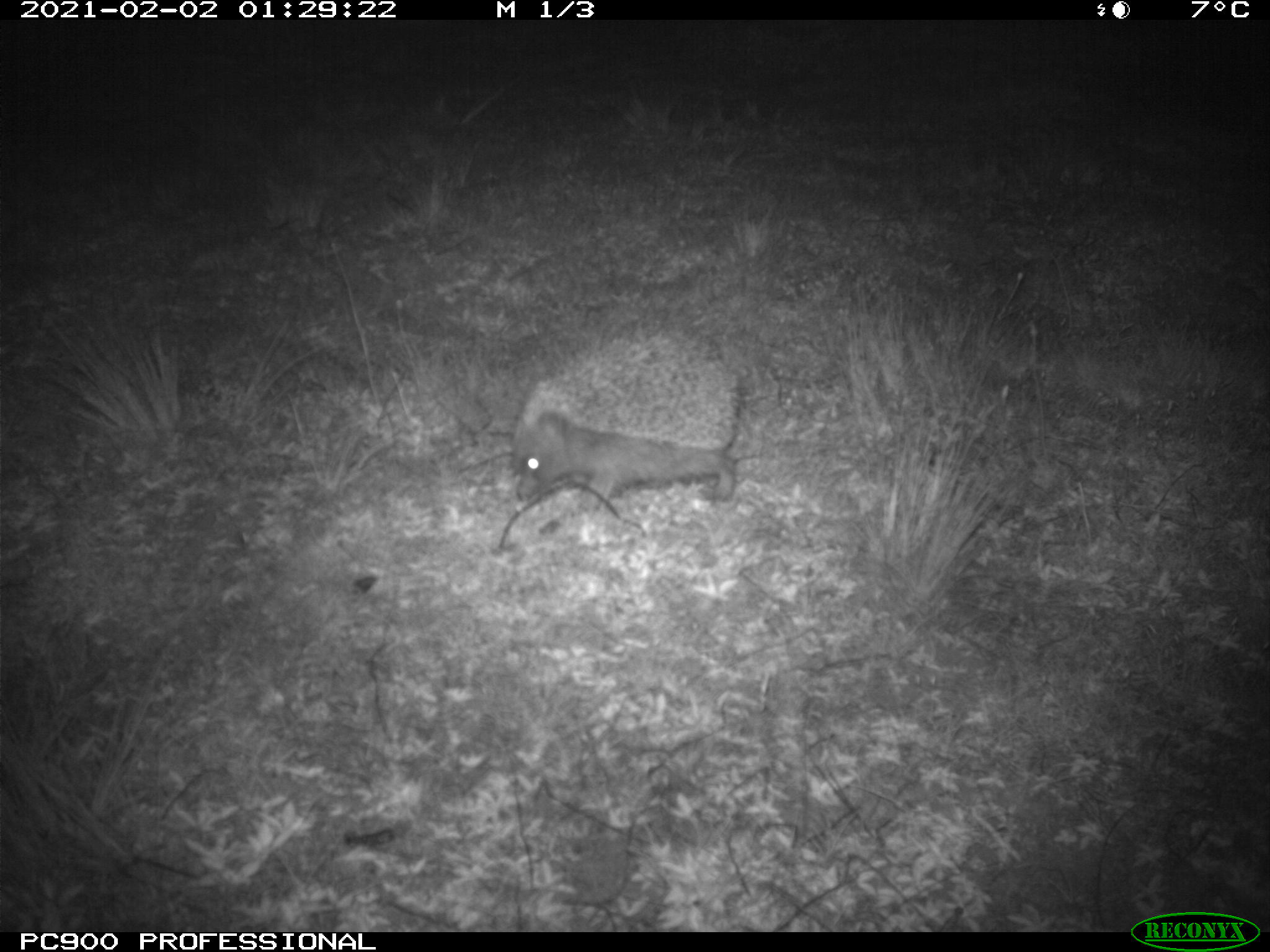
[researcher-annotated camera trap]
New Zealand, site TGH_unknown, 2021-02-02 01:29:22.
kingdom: Animalia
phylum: Chordata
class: Mammalia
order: Eulipotyphla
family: Erinaceidae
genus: Erinaceus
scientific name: Erinaceus europaeus europaeus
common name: european hedgehog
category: hedgehog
Hedgehog (european hedgehog) (Erinaceus europaeus europaeus).